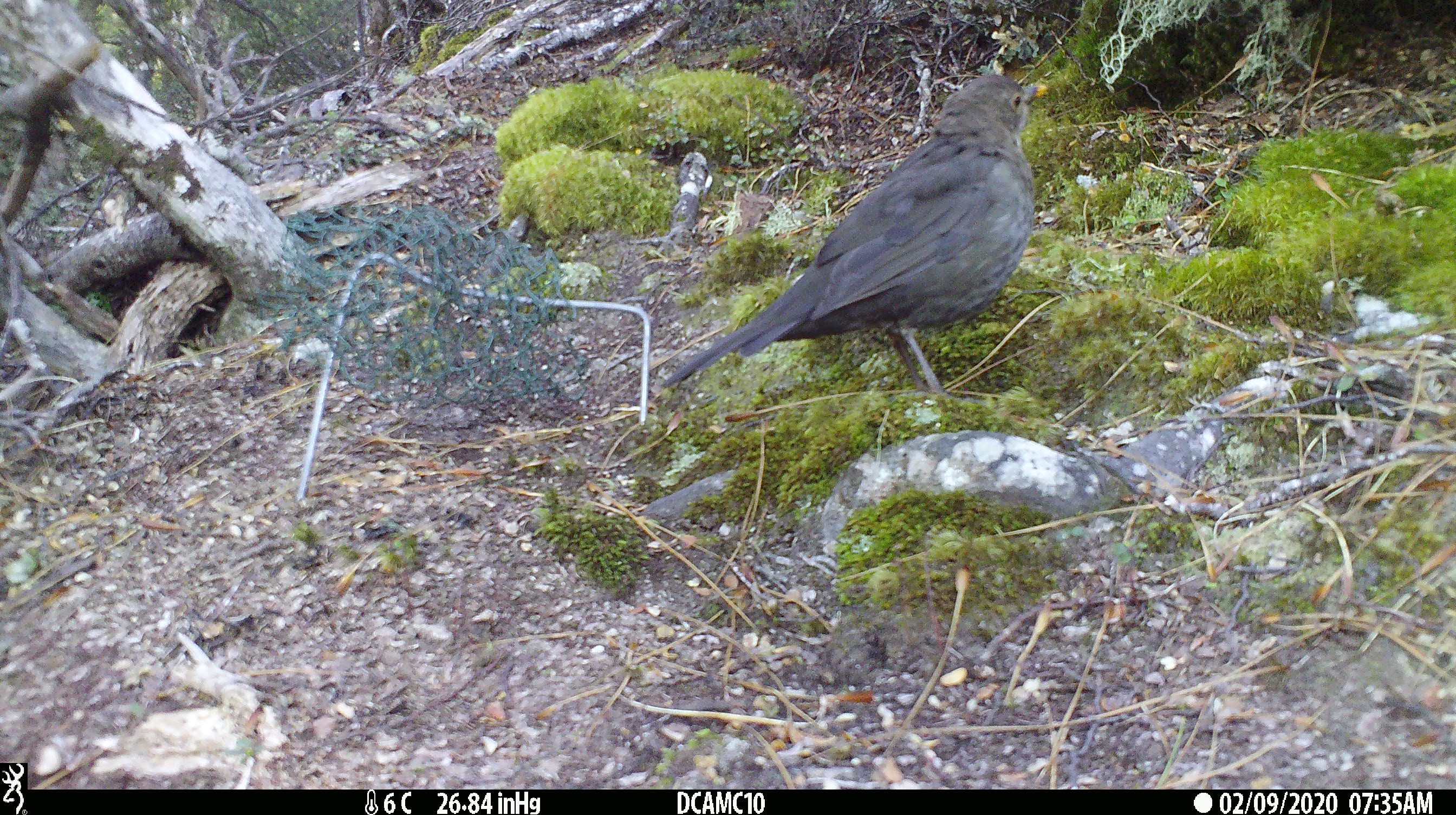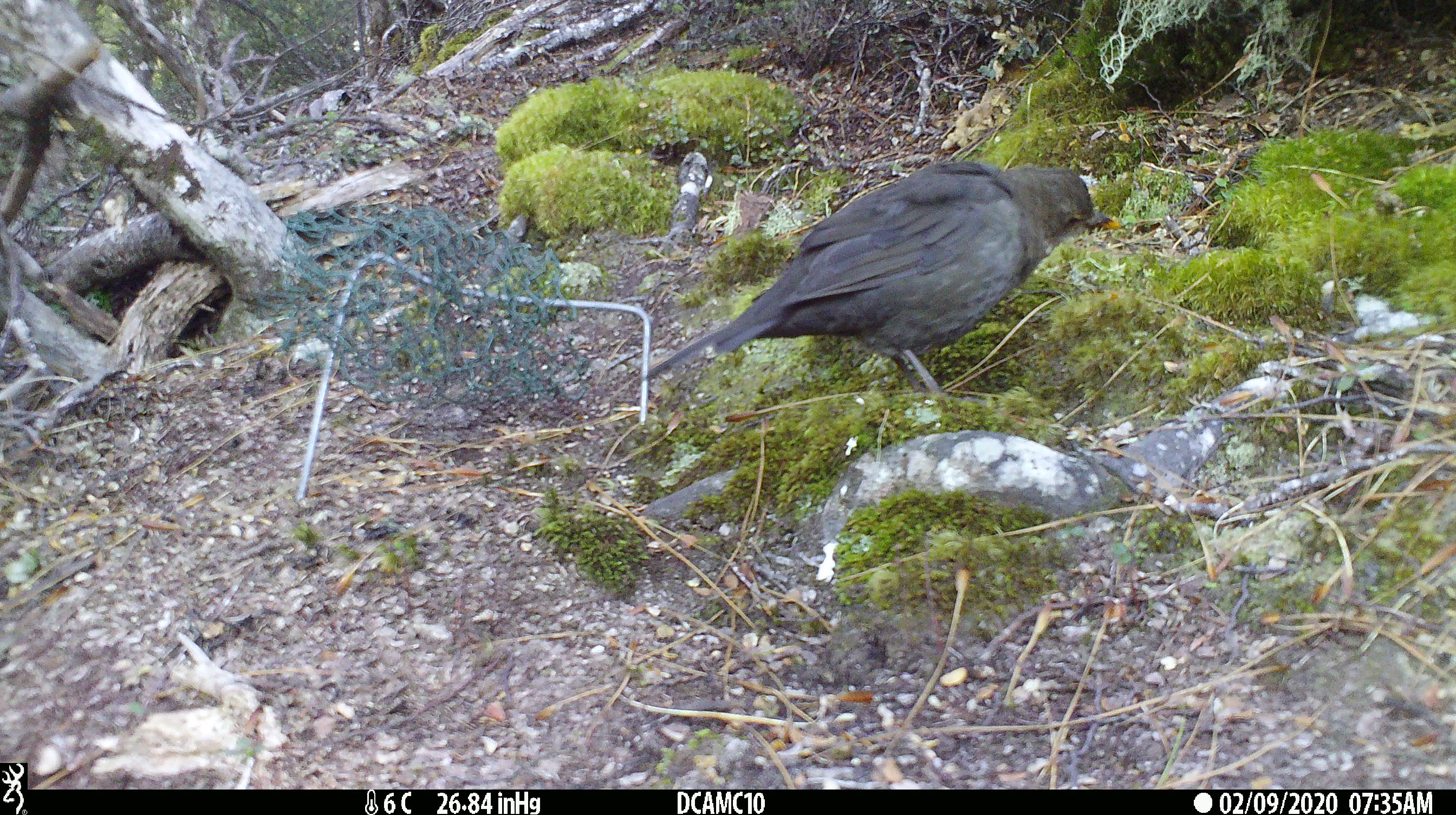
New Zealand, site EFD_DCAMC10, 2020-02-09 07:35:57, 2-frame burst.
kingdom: Animalia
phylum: Chordata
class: Aves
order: Passeriformes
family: Turdidae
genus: Turdus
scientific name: Turdus merula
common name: eurasian blackbird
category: blackbird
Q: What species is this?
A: Blackbird (eurasian blackbird) (Turdus merula).